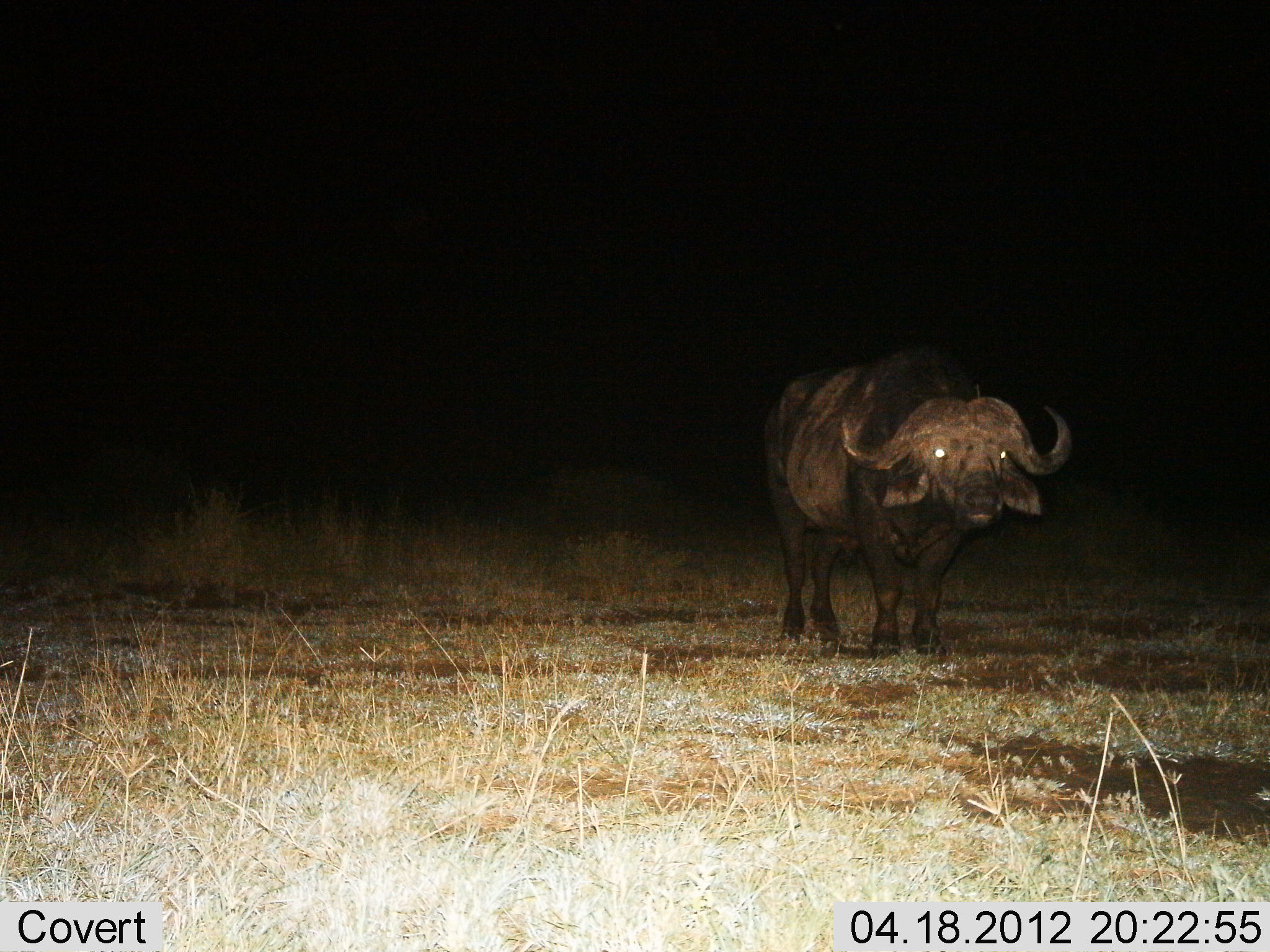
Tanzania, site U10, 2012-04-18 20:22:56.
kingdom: Animalia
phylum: Chordata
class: Mammalia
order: Artiodactyla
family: Bovidae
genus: Syncerus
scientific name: Syncerus caffer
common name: cape buffalo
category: buffalo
Buffalo (cape buffalo) (Syncerus caffer), count 1. Behavior (volunteer vote fractions): standing 90%, resting 0%, moving 10%, interacting 0%. Young present (vote fraction): 0%. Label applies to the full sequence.